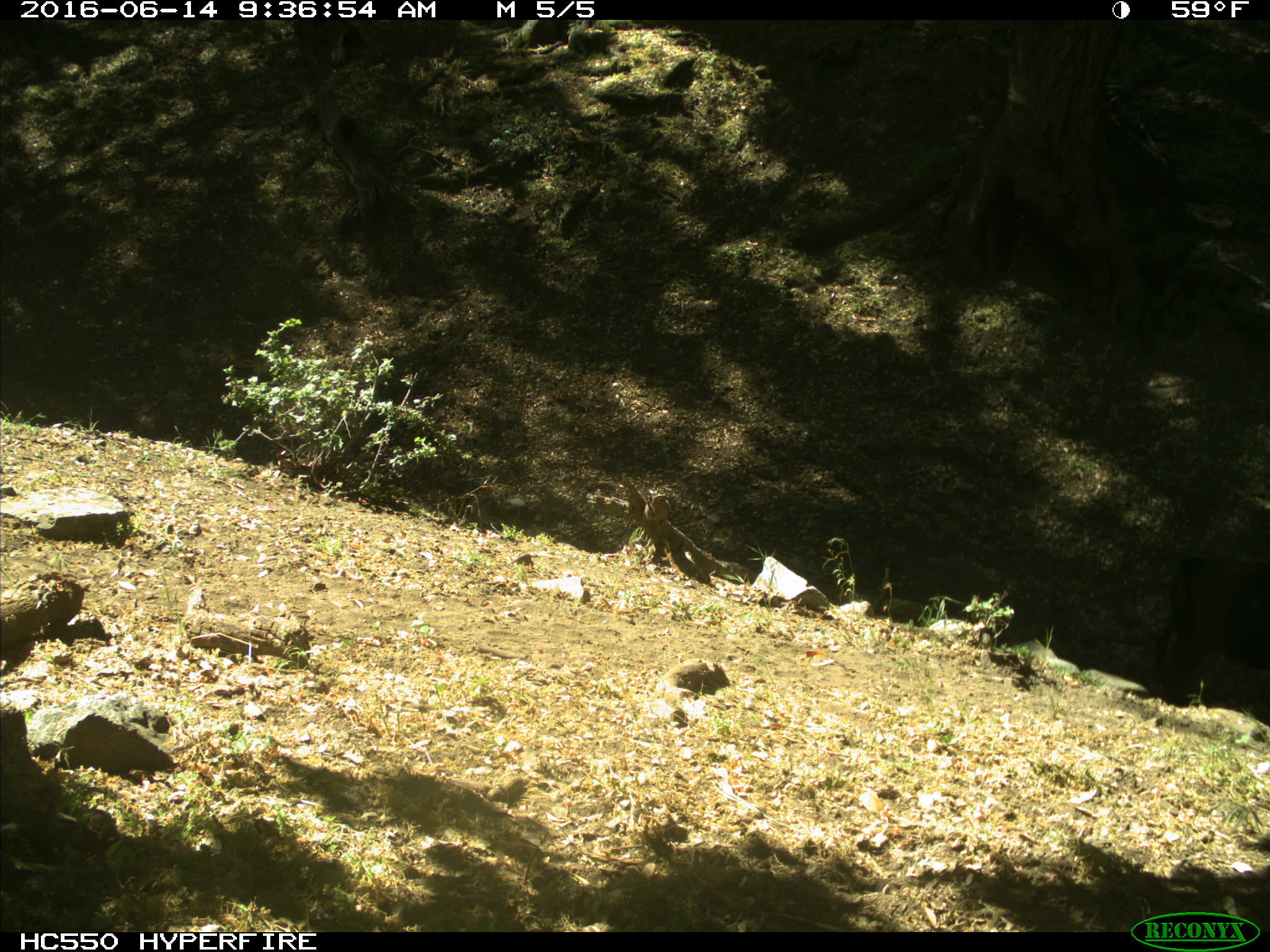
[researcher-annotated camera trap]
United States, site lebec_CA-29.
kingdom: Animalia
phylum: Chordata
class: Mammalia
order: Artiodactyla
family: Bovidae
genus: Bos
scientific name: Bos taurus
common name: domestic cow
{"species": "Bos taurus (domestic cow)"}